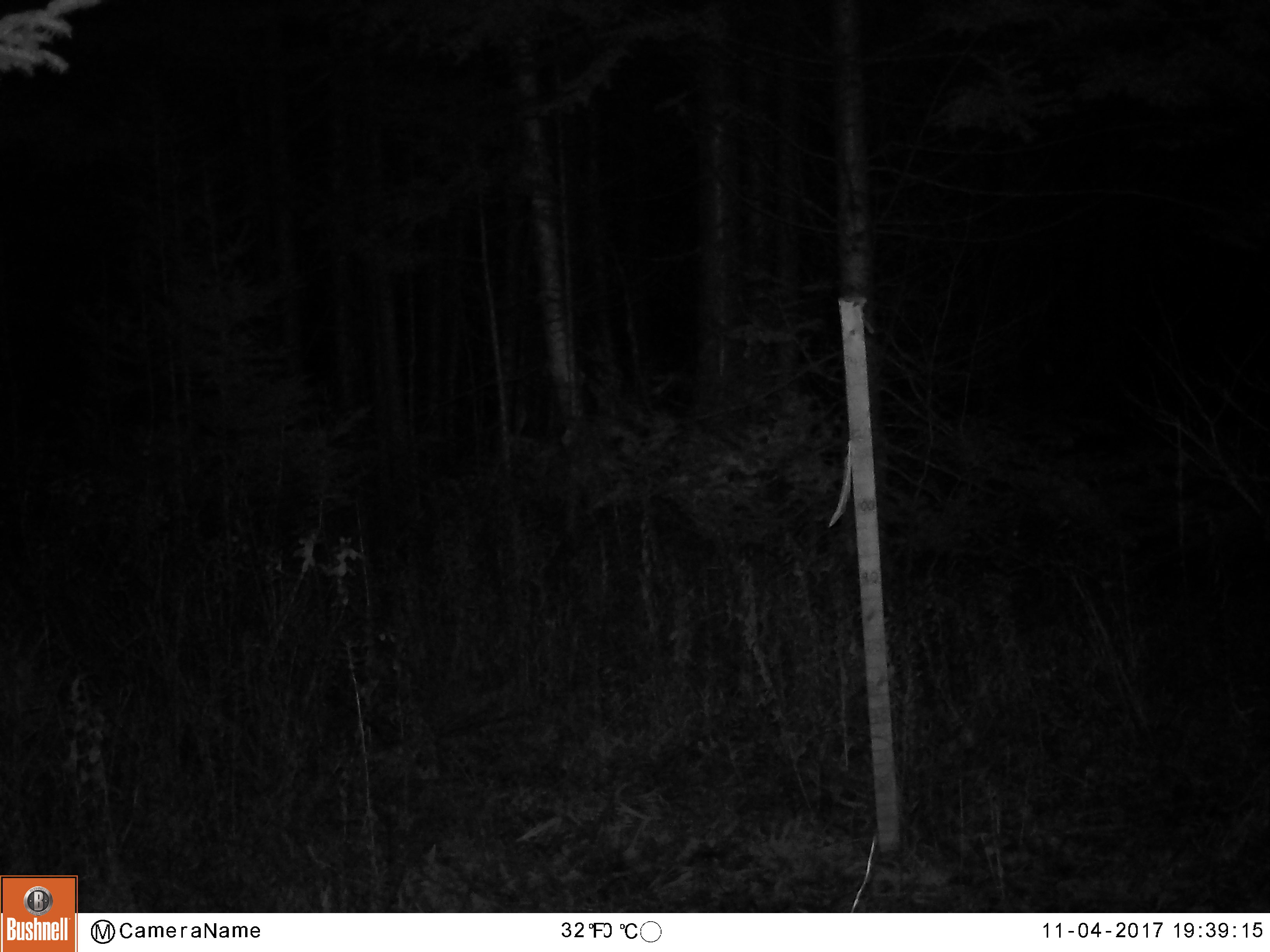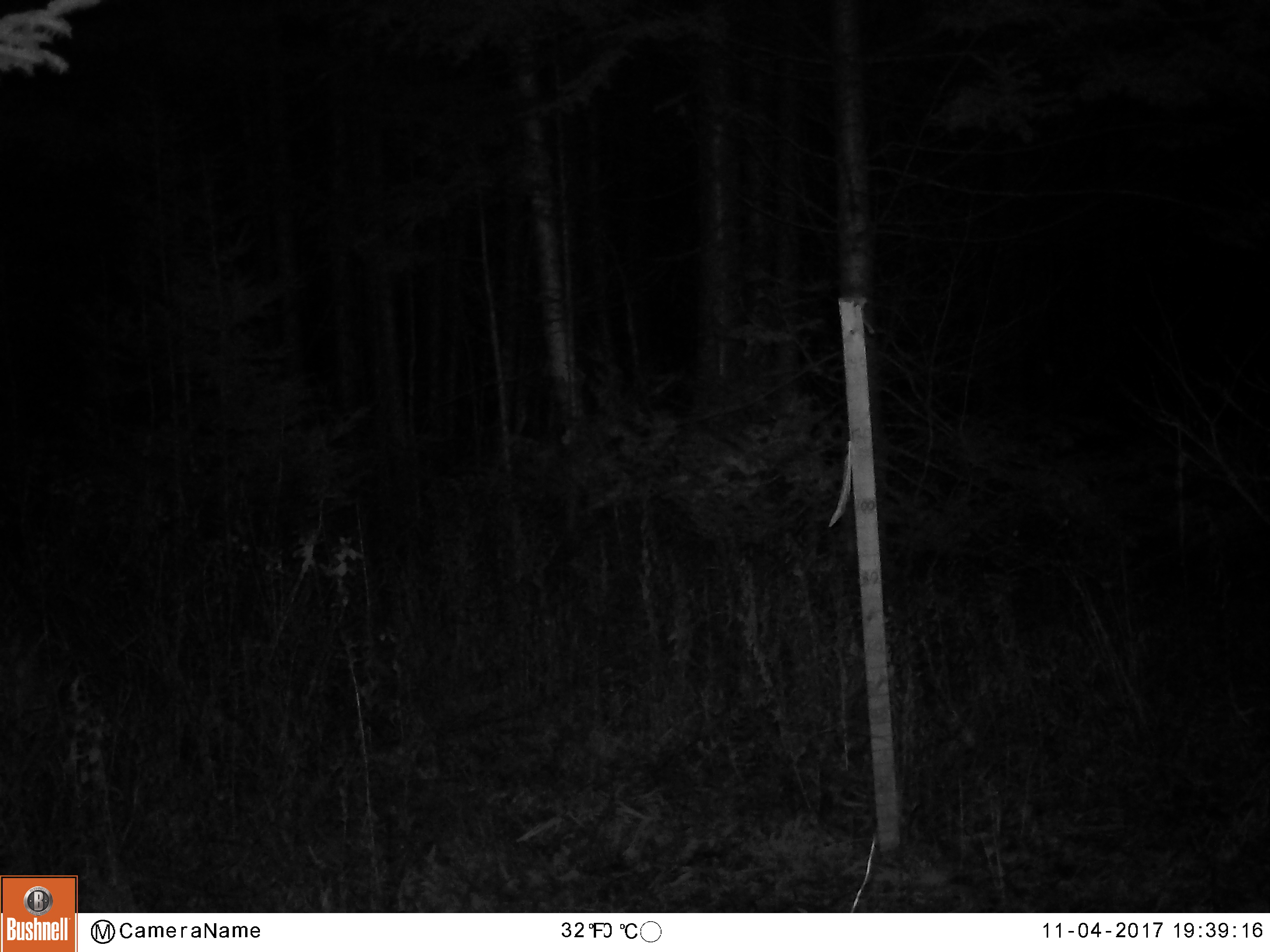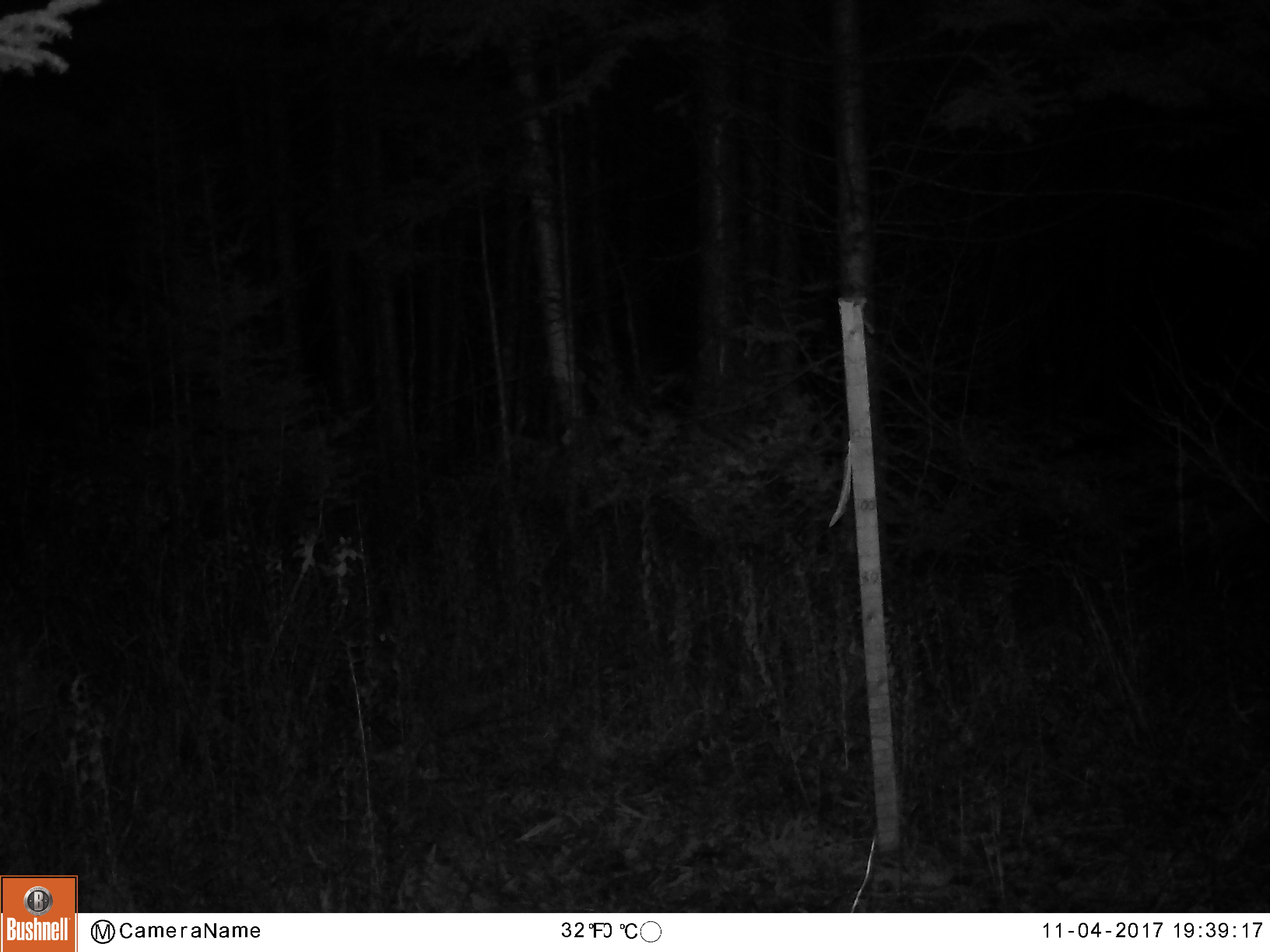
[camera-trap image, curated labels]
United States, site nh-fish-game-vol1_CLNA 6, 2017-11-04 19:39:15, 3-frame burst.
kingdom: Animalia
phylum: Chordata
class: Mammalia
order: Artiodactyla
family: Cervidae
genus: Alces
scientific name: Alces alces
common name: moose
Moose (Alces alces).